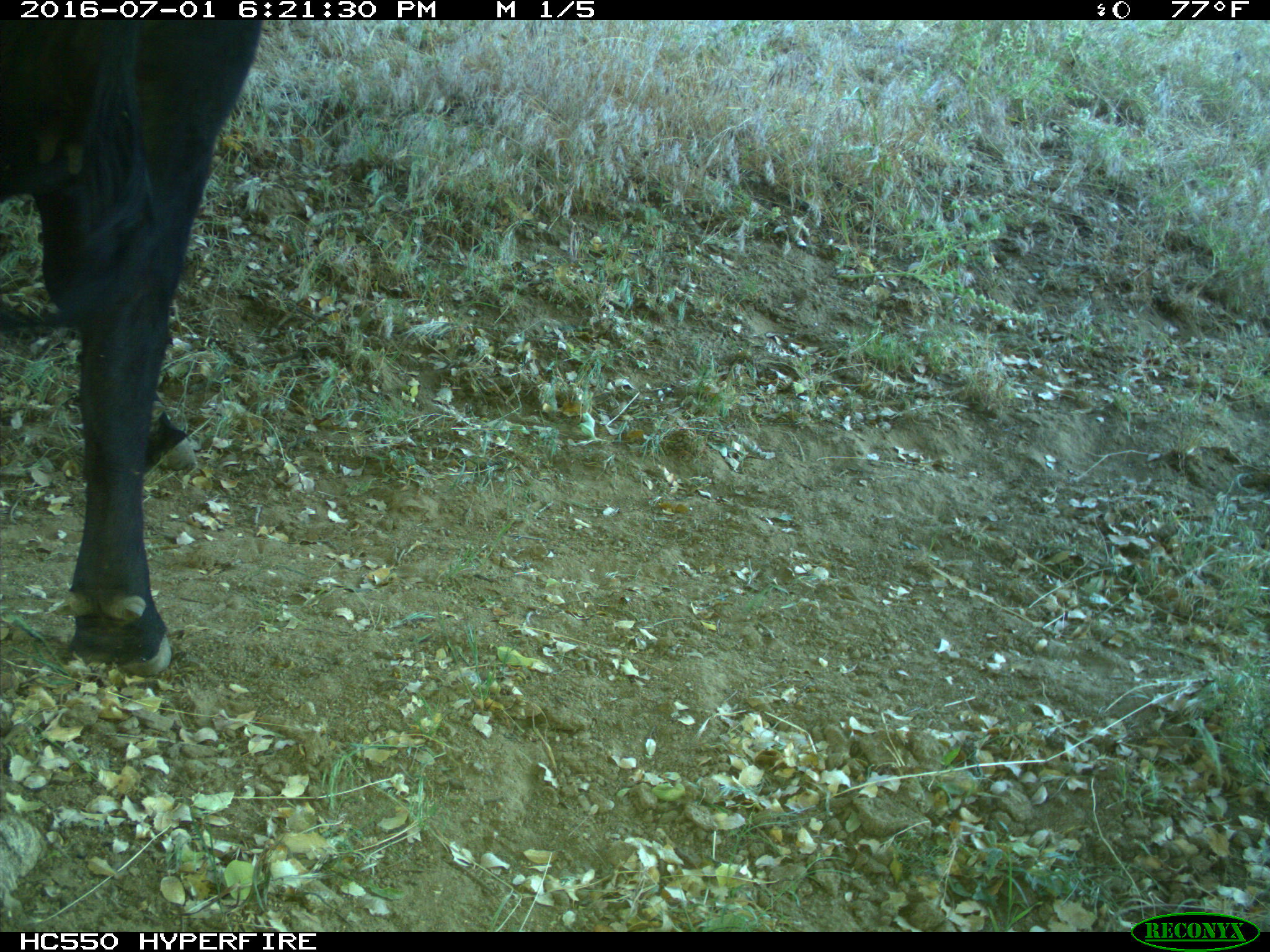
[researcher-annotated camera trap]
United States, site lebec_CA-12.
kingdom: Animalia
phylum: Chordata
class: Mammalia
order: Artiodactyla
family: Bovidae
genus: Bos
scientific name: Bos taurus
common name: domestic cow